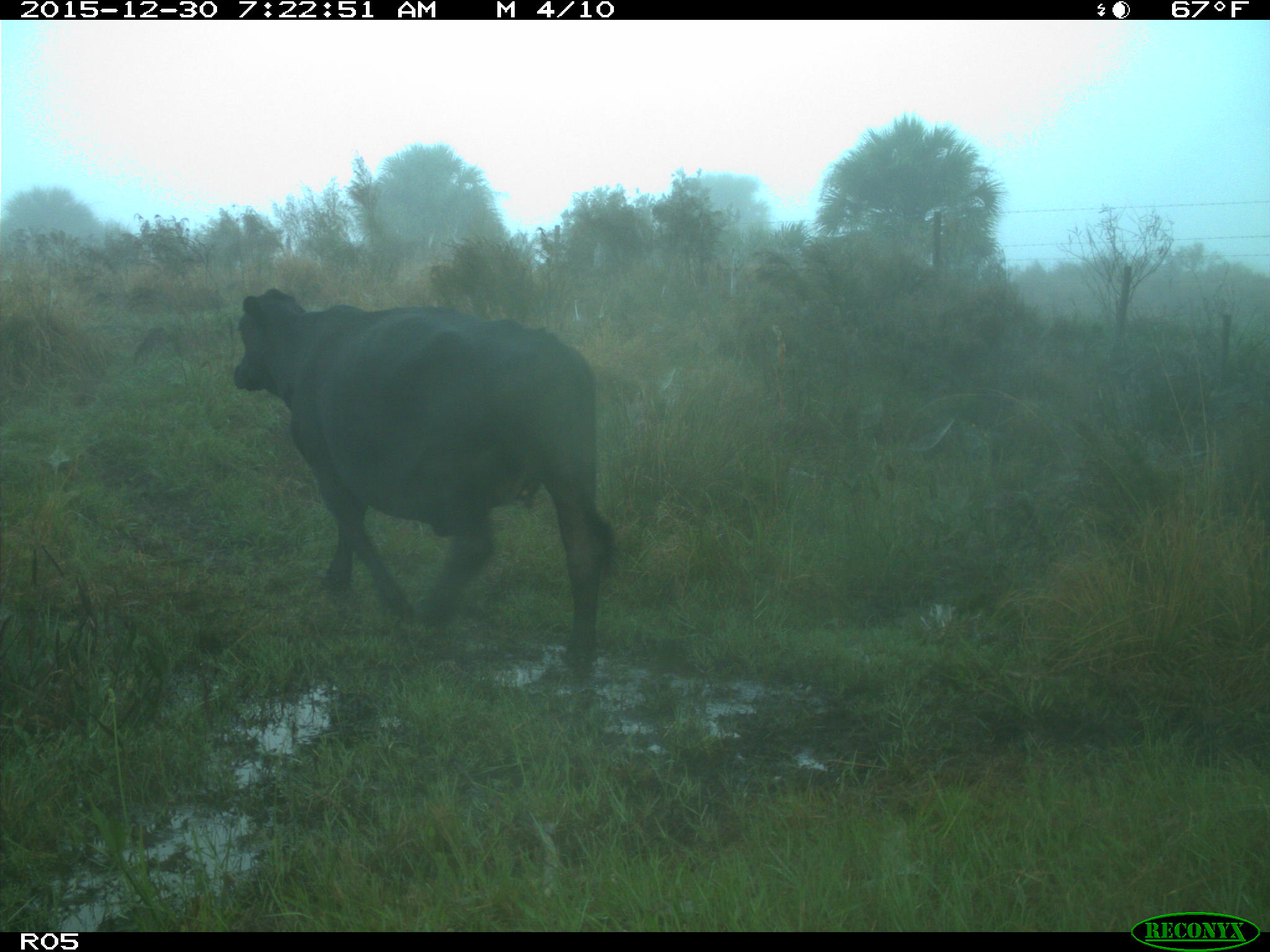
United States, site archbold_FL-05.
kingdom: Animalia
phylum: Chordata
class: Mammalia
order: Artiodactyla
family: Bovidae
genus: Bos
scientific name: Bos taurus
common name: domestic cow